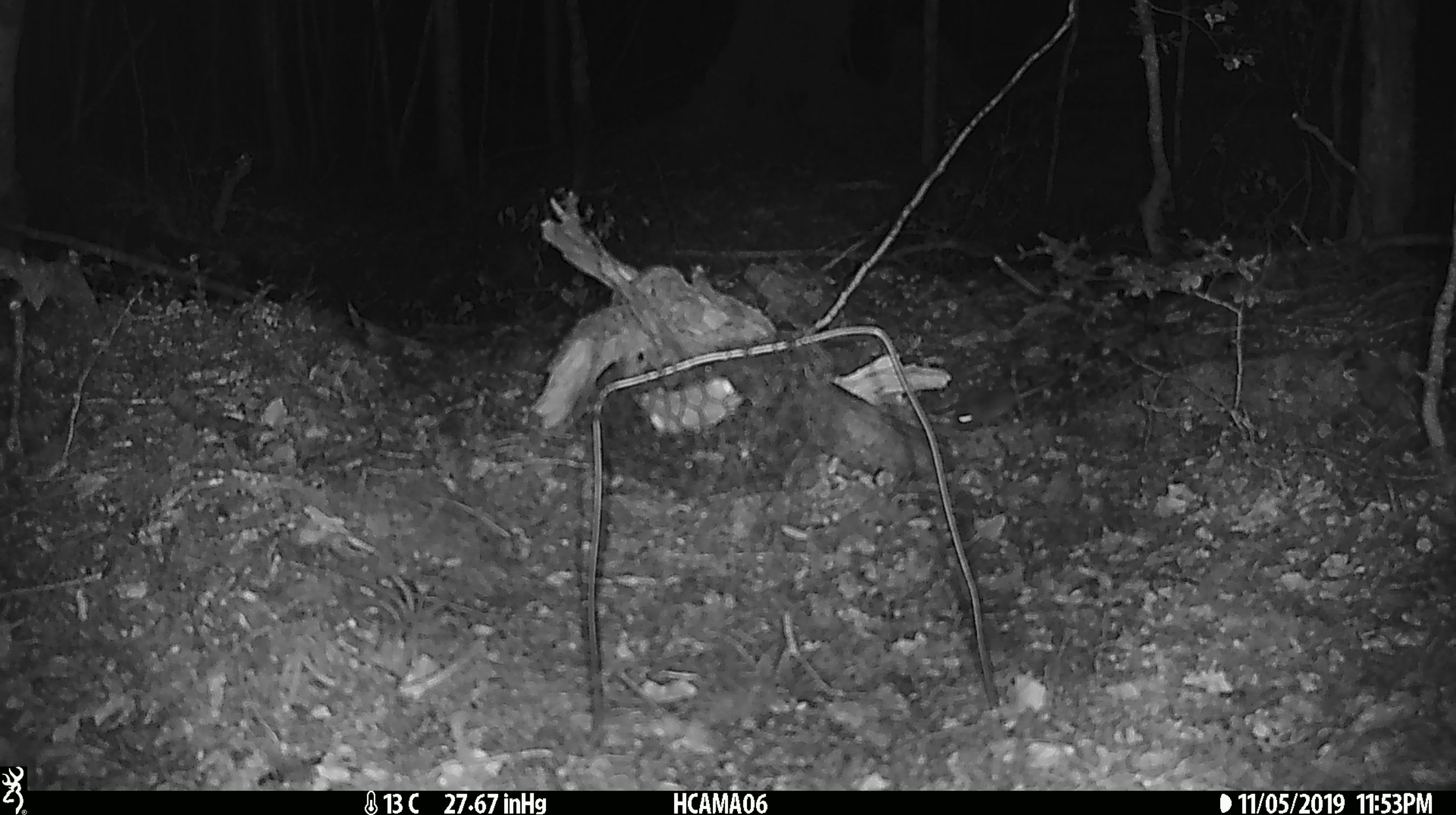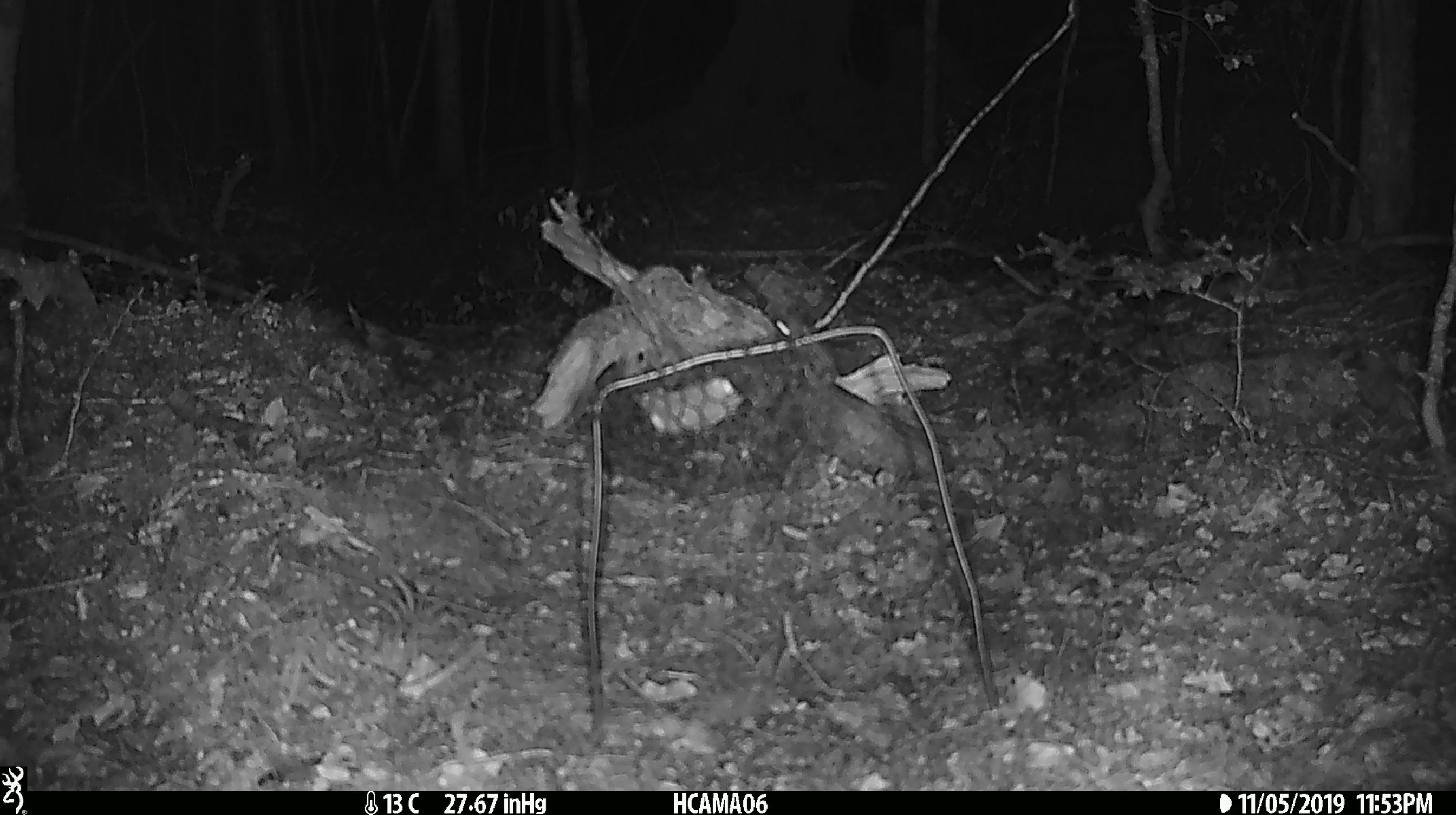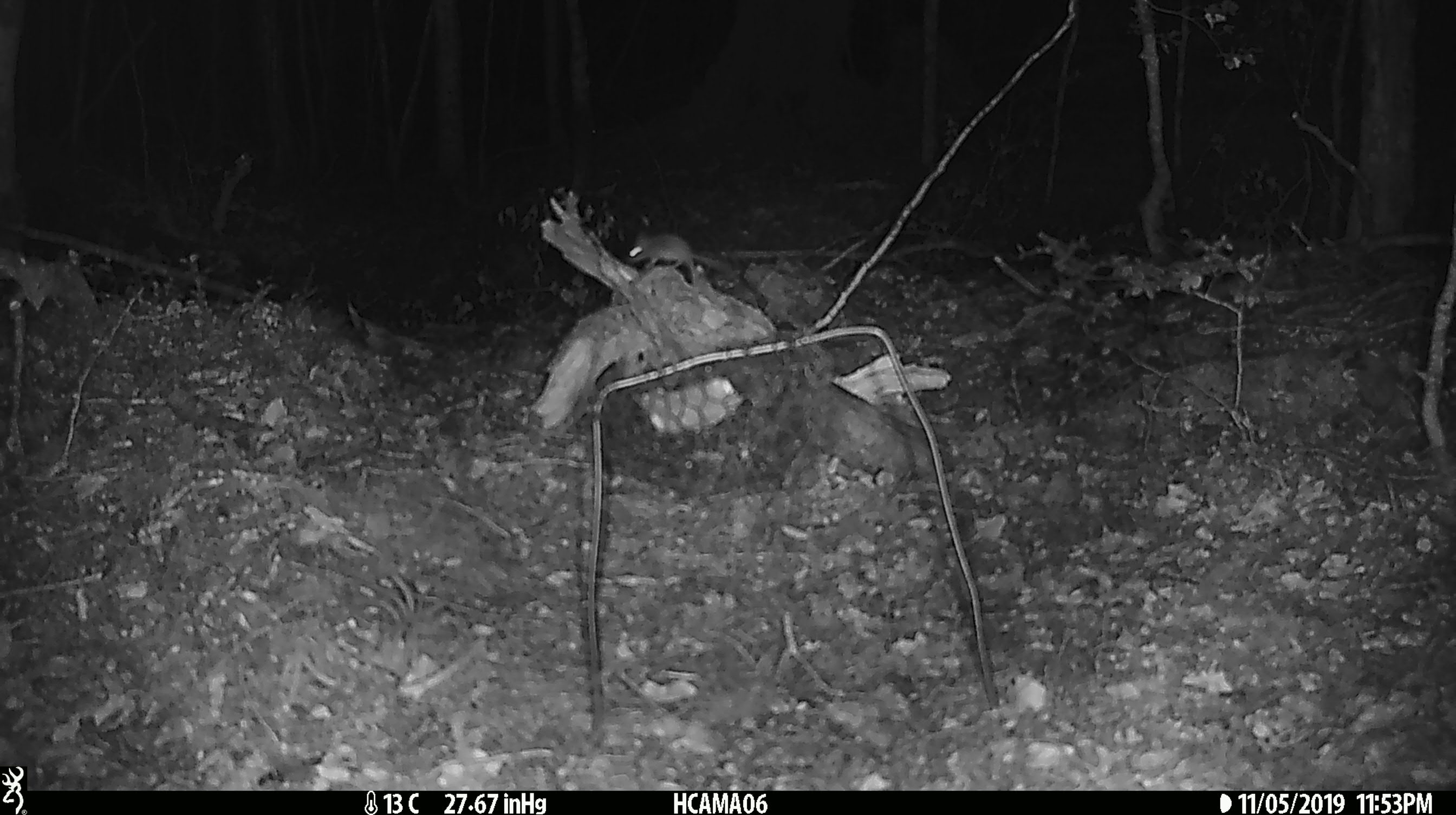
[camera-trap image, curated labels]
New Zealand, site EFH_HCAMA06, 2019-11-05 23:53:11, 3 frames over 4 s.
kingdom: Animalia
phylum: Chordata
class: Mammalia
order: Rodentia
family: Muridae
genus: Mus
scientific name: Mus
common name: mouse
Mouse (Mus).